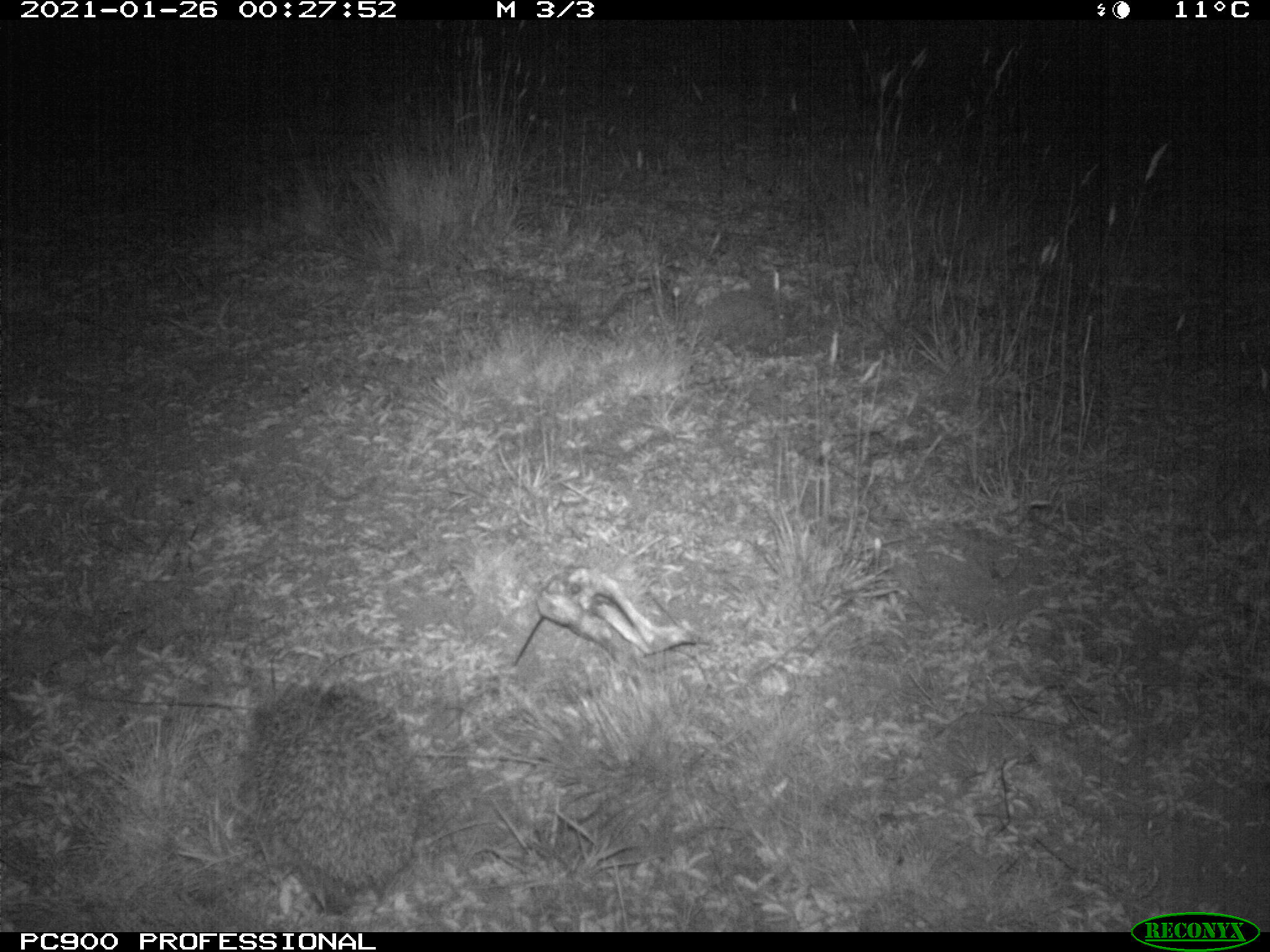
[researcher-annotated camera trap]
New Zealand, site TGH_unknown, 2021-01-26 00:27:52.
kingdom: Animalia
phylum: Chordata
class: Mammalia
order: Eulipotyphla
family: Erinaceidae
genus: Erinaceus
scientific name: Erinaceus europaeus europaeus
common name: european hedgehog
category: hedgehog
Hedgehog (european hedgehog) (Erinaceus europaeus europaeus).